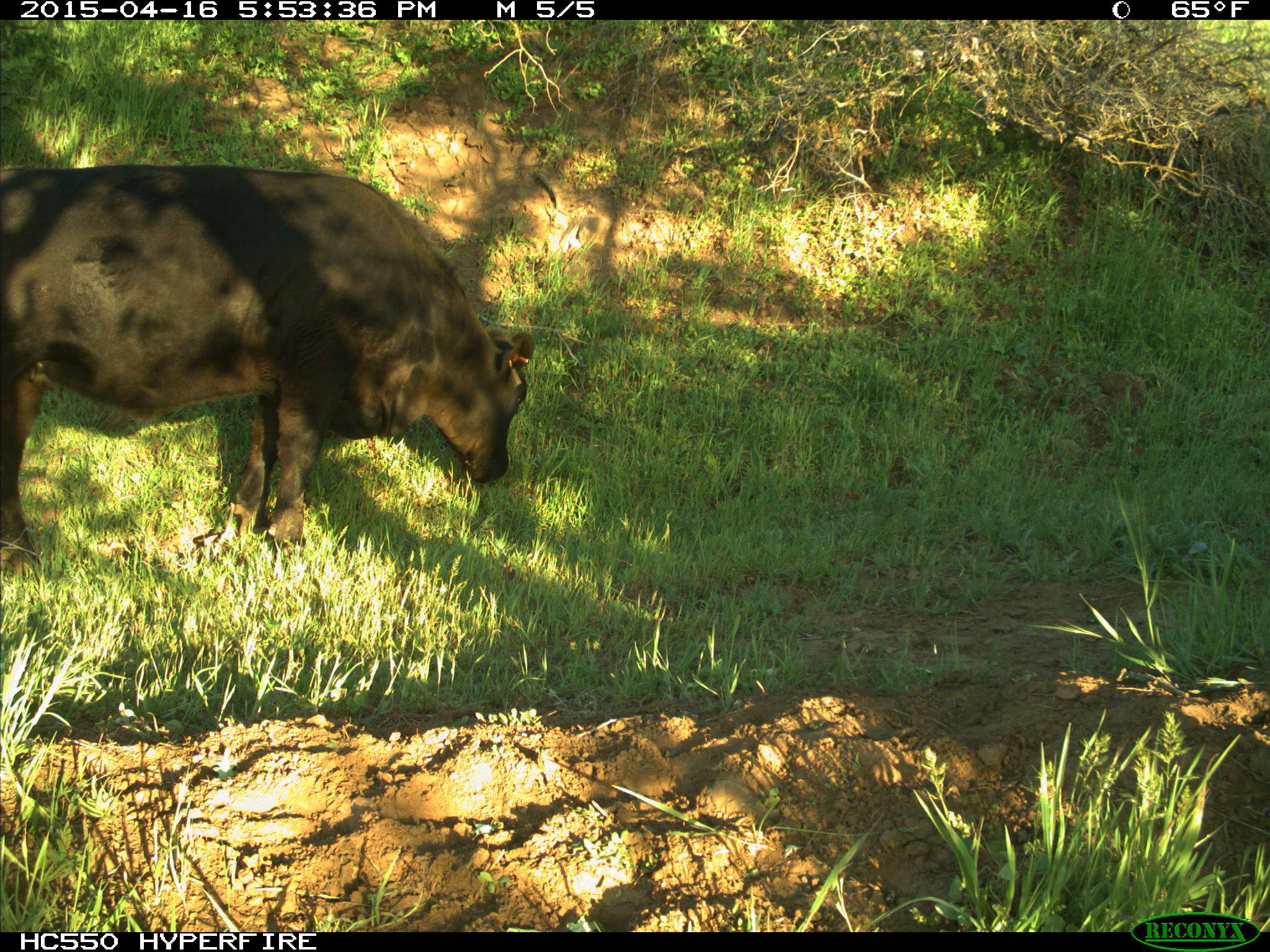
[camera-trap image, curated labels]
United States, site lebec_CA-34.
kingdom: Animalia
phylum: Chordata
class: Mammalia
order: Artiodactyla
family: Bovidae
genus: Bos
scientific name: Bos taurus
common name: domestic cow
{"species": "Bos taurus (domestic cow)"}